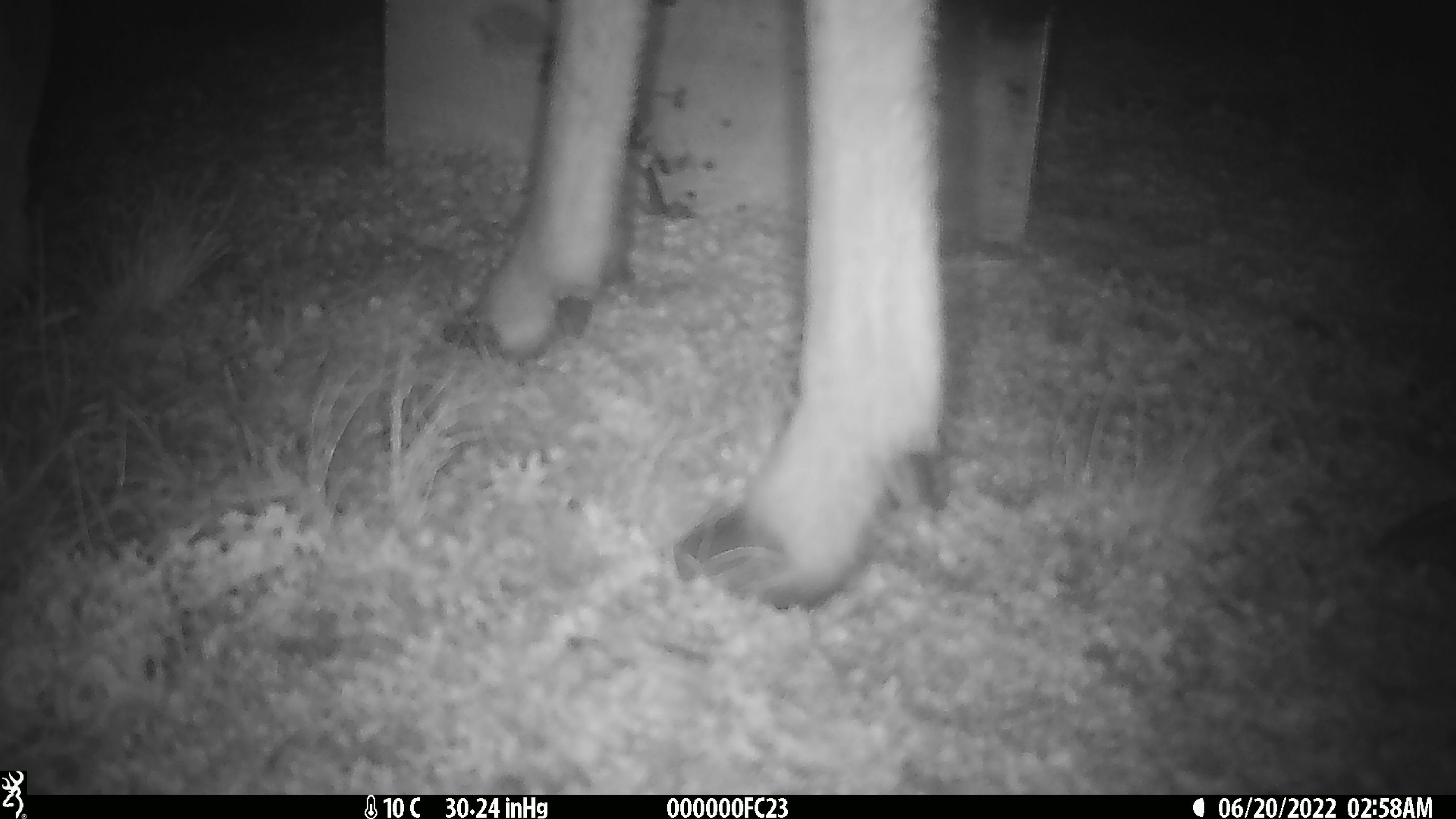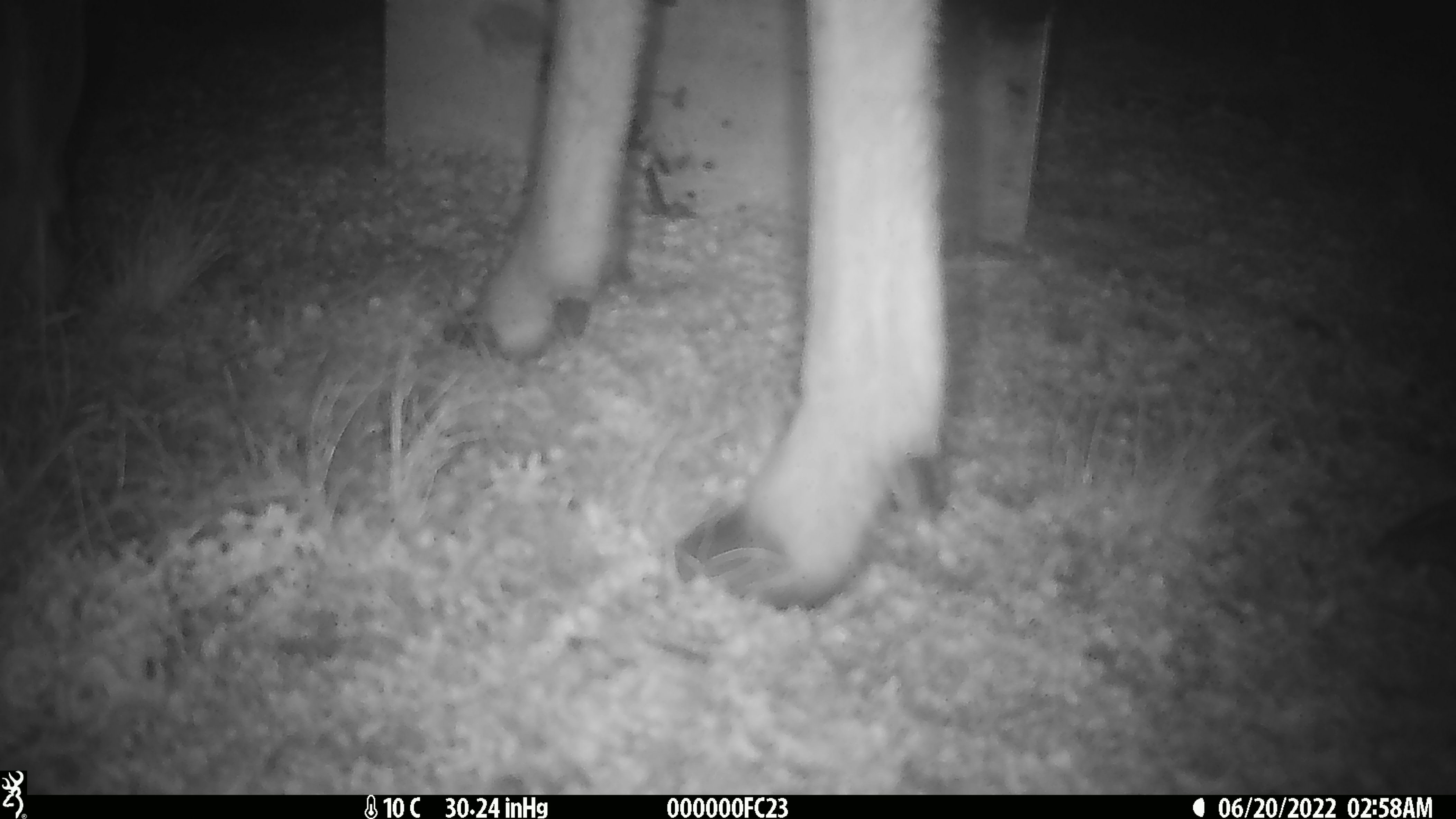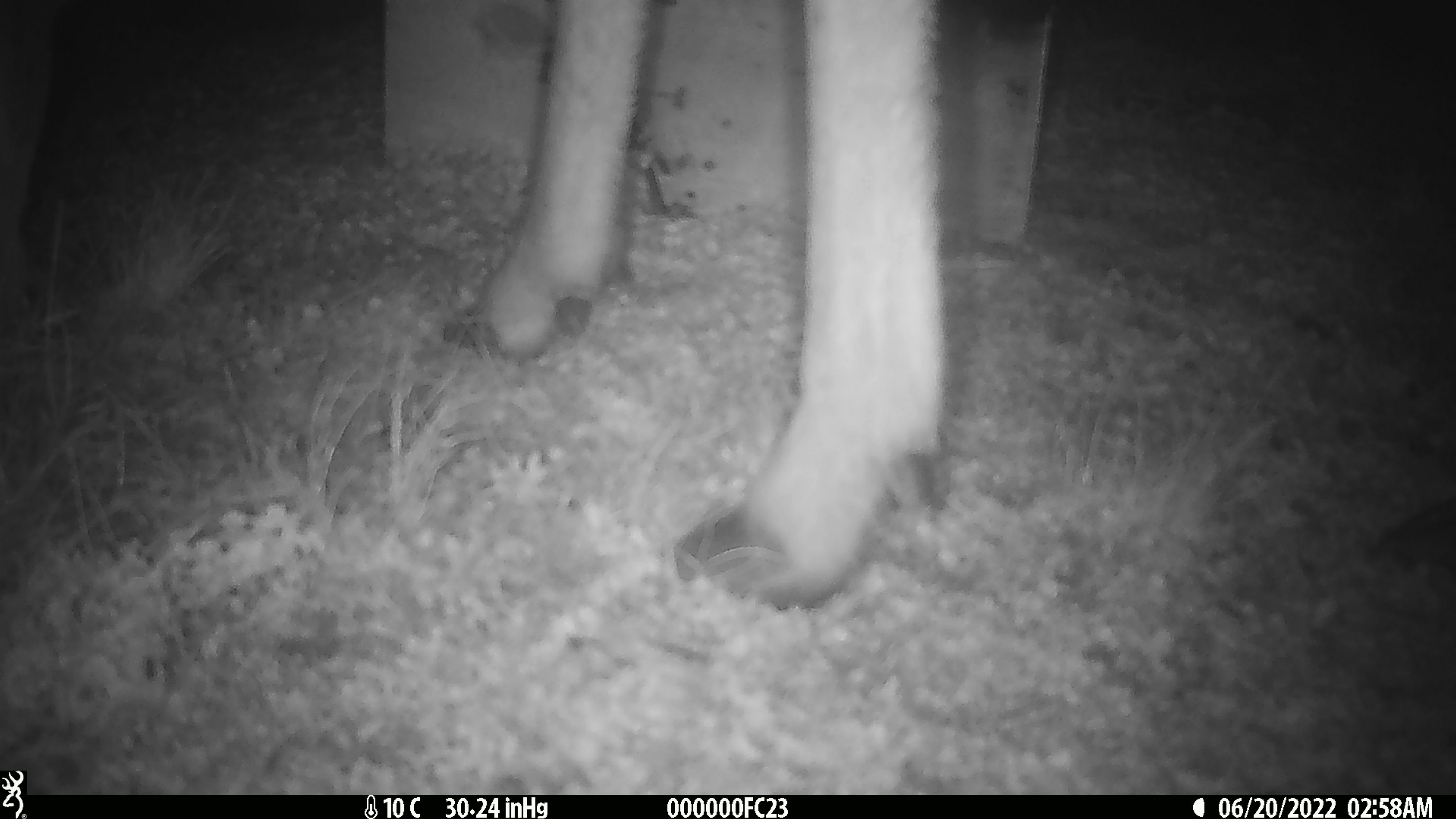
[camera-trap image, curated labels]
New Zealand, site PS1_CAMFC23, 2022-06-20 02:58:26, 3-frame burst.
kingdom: Animalia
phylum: Chordata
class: Mammalia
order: Artiodactyla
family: Cervidae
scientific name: Cervidae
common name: deer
Deer (Cervidae).